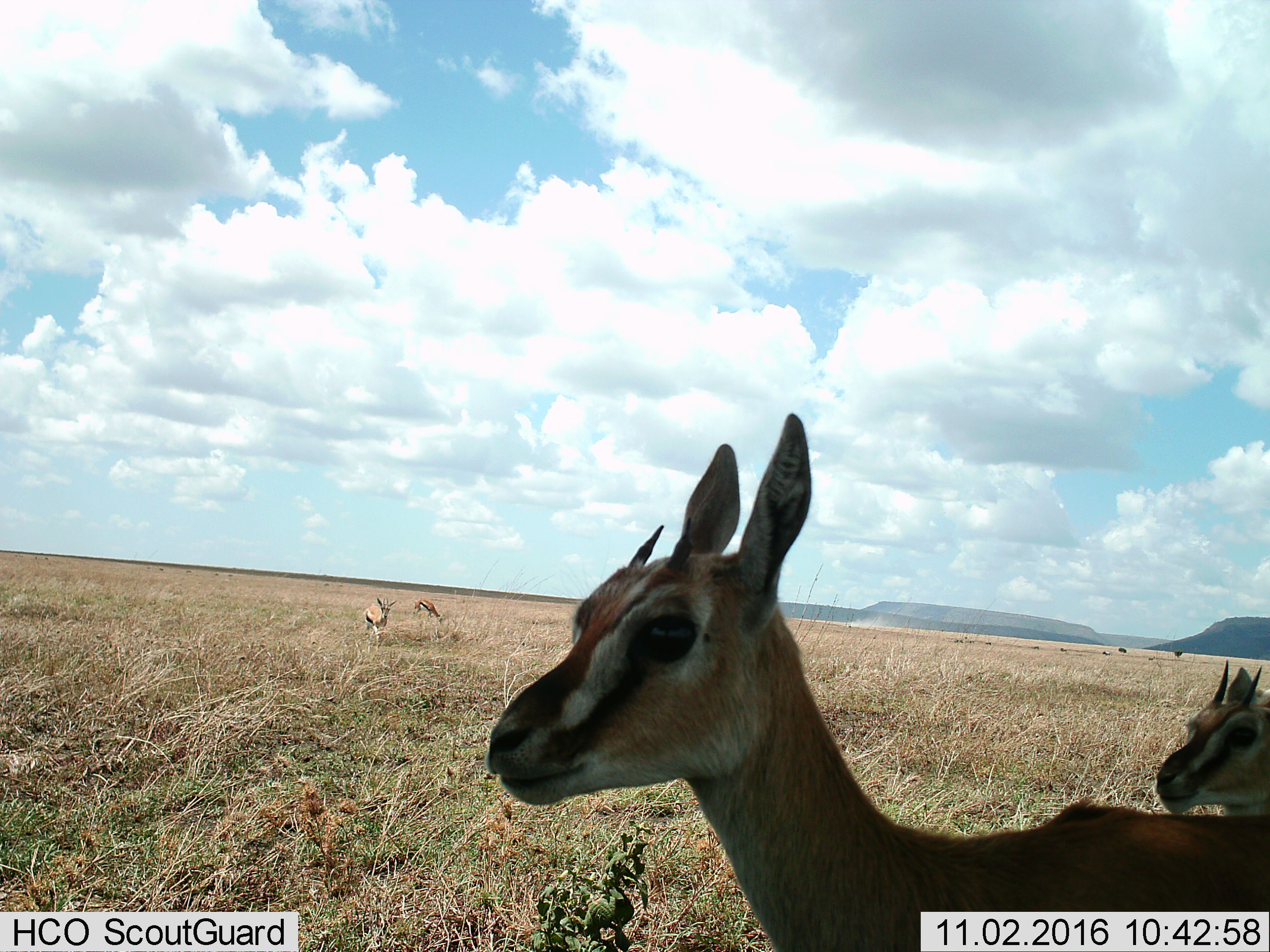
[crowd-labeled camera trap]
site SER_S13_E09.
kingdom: Animalia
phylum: Chordata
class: Mammalia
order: Artiodactyla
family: Bovidae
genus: Eudorcas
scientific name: Eudorcas thomsonii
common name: thomson's gazelle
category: gazellethomsons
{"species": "gazellethomsons (thomson's gazelle) (Eudorcas thomsonii)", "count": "4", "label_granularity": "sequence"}